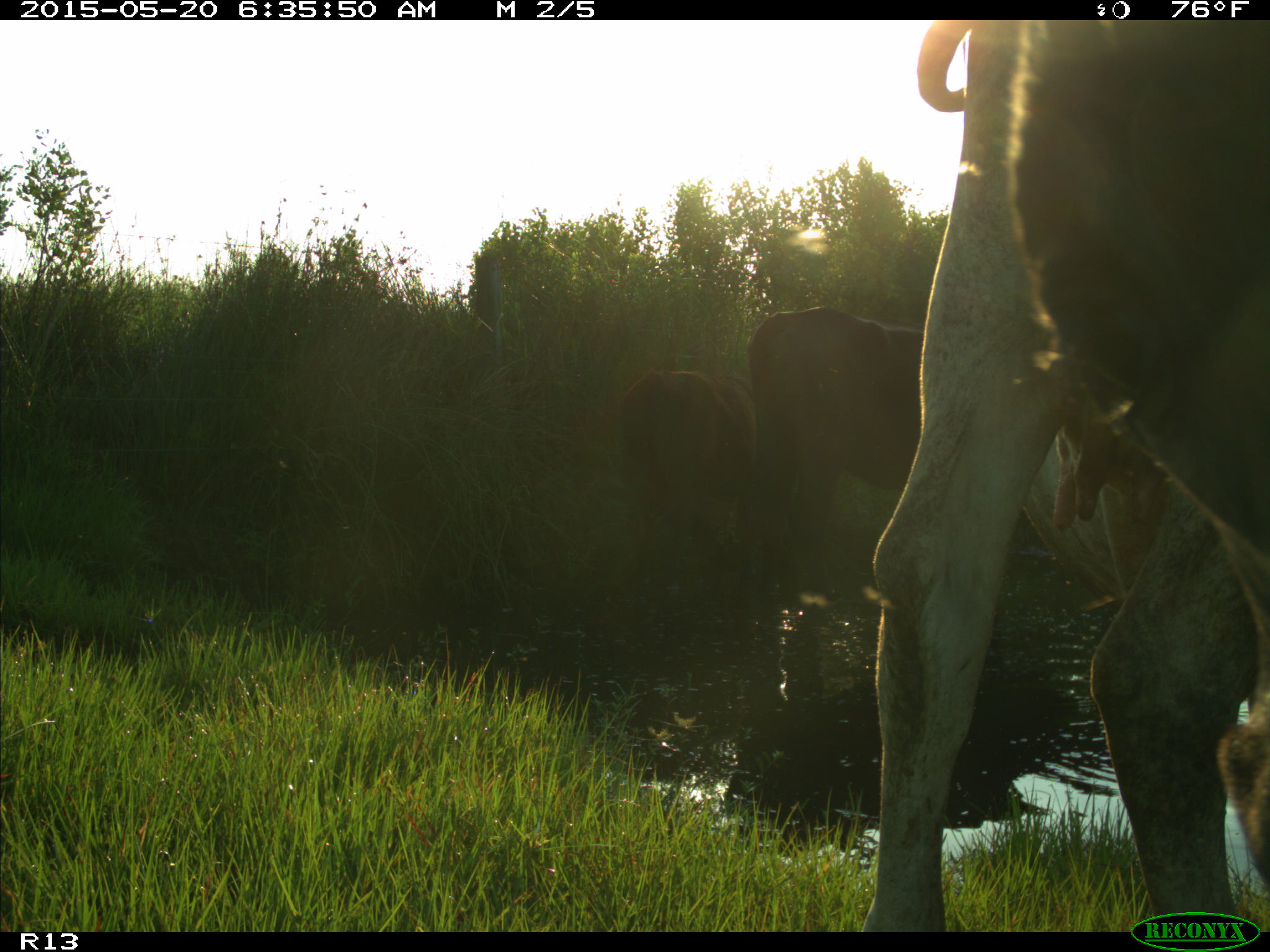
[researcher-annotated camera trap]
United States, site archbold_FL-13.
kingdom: Animalia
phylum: Chordata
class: Mammalia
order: Artiodactyla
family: Bovidae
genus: Bos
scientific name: Bos taurus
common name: domestic cow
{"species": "Bos taurus (domestic cow)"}